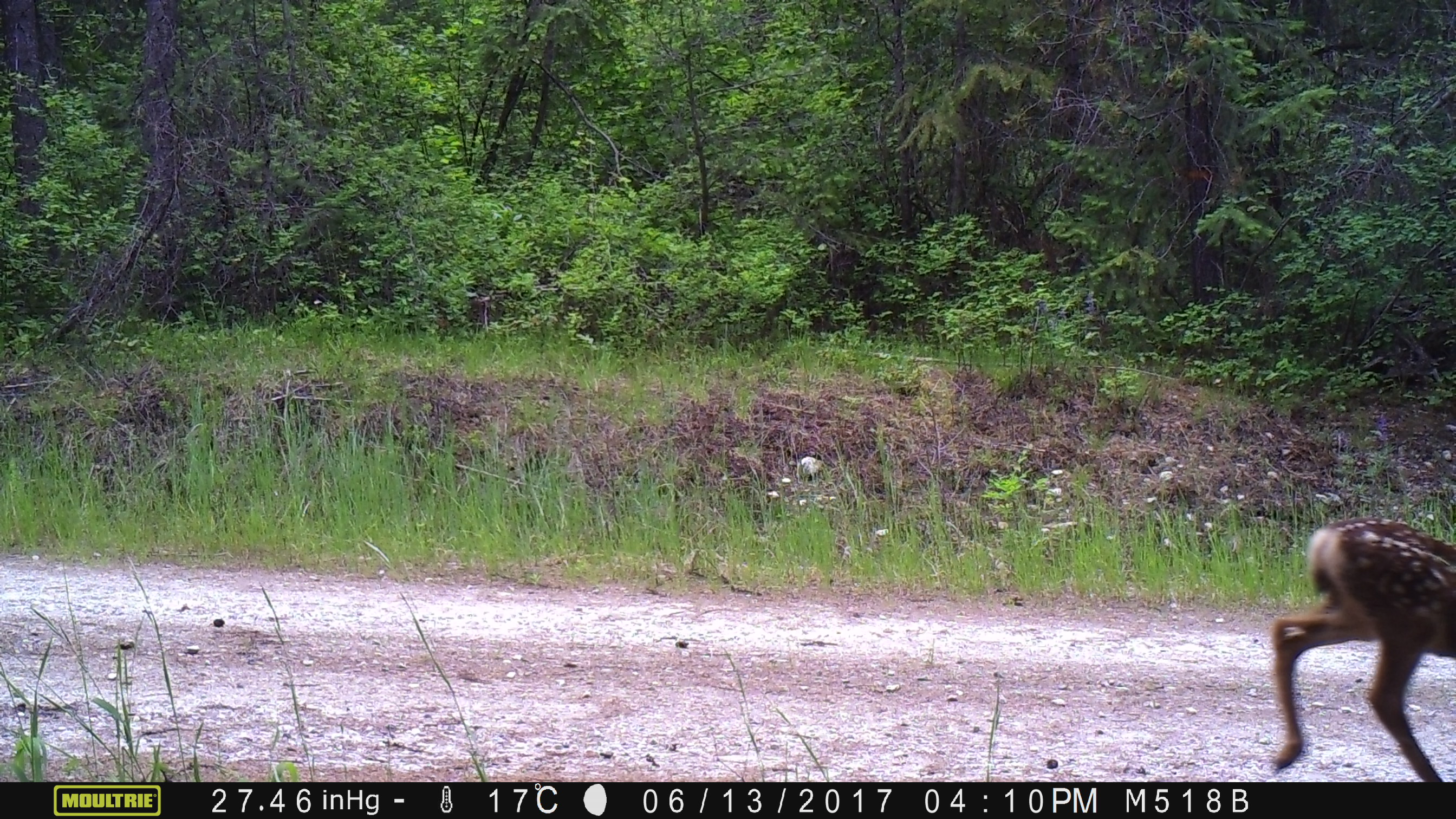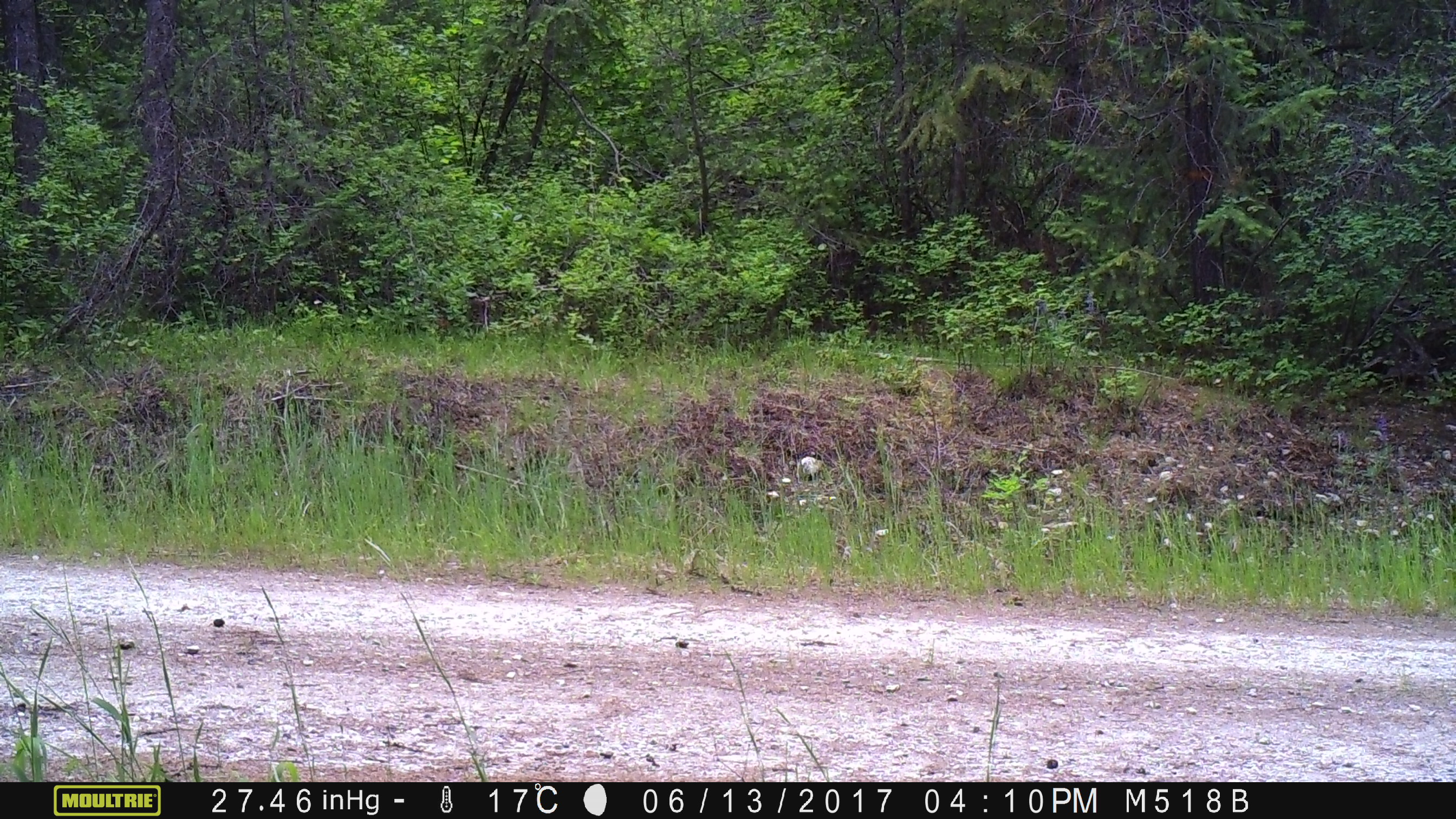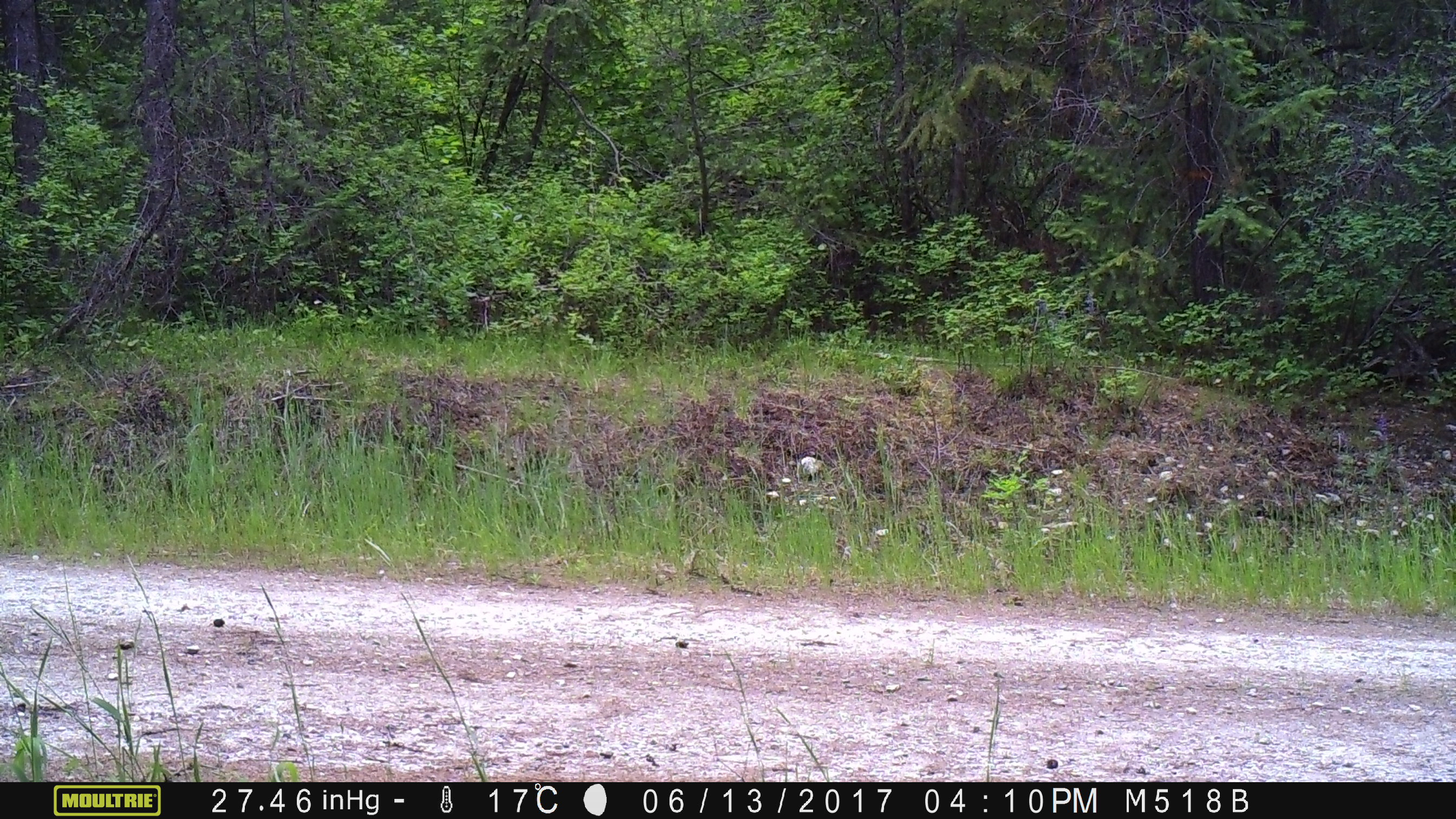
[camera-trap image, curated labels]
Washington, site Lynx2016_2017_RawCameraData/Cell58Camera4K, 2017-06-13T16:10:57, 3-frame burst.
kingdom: Animalia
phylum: Chordata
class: Mammalia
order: Artiodactyla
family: Cervidae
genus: Odocoileus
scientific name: Odocoileus hemionus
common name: mule deer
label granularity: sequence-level